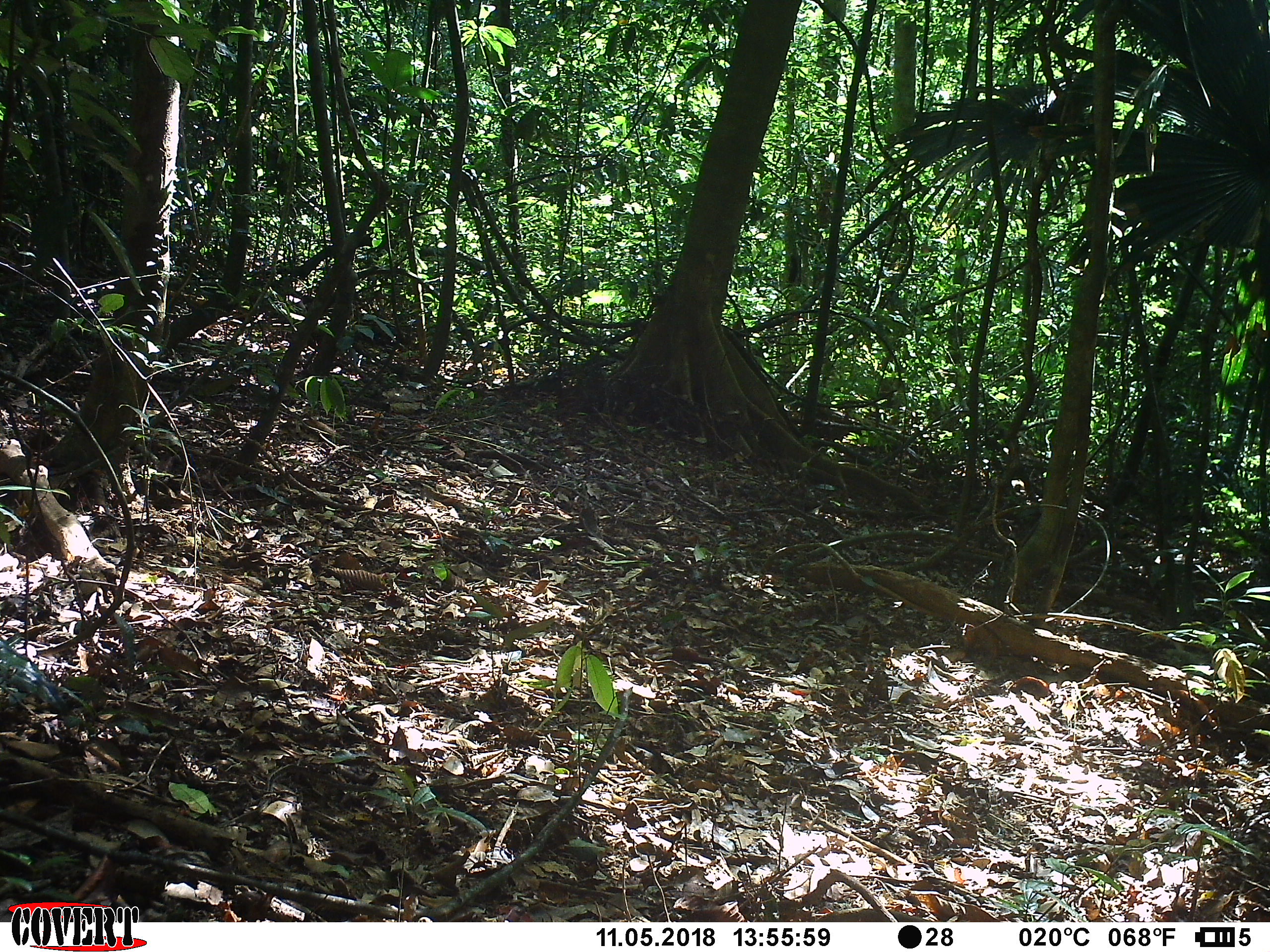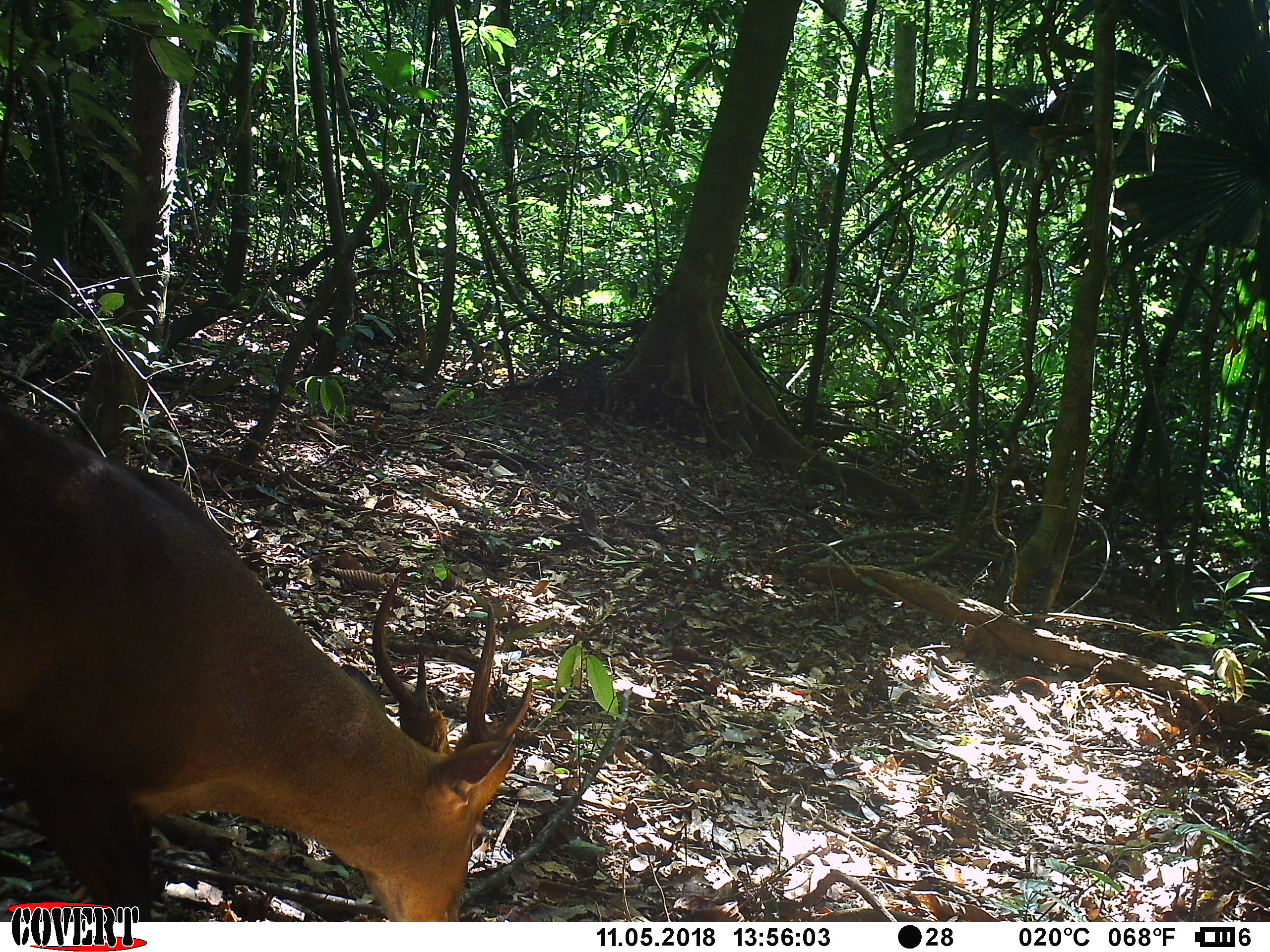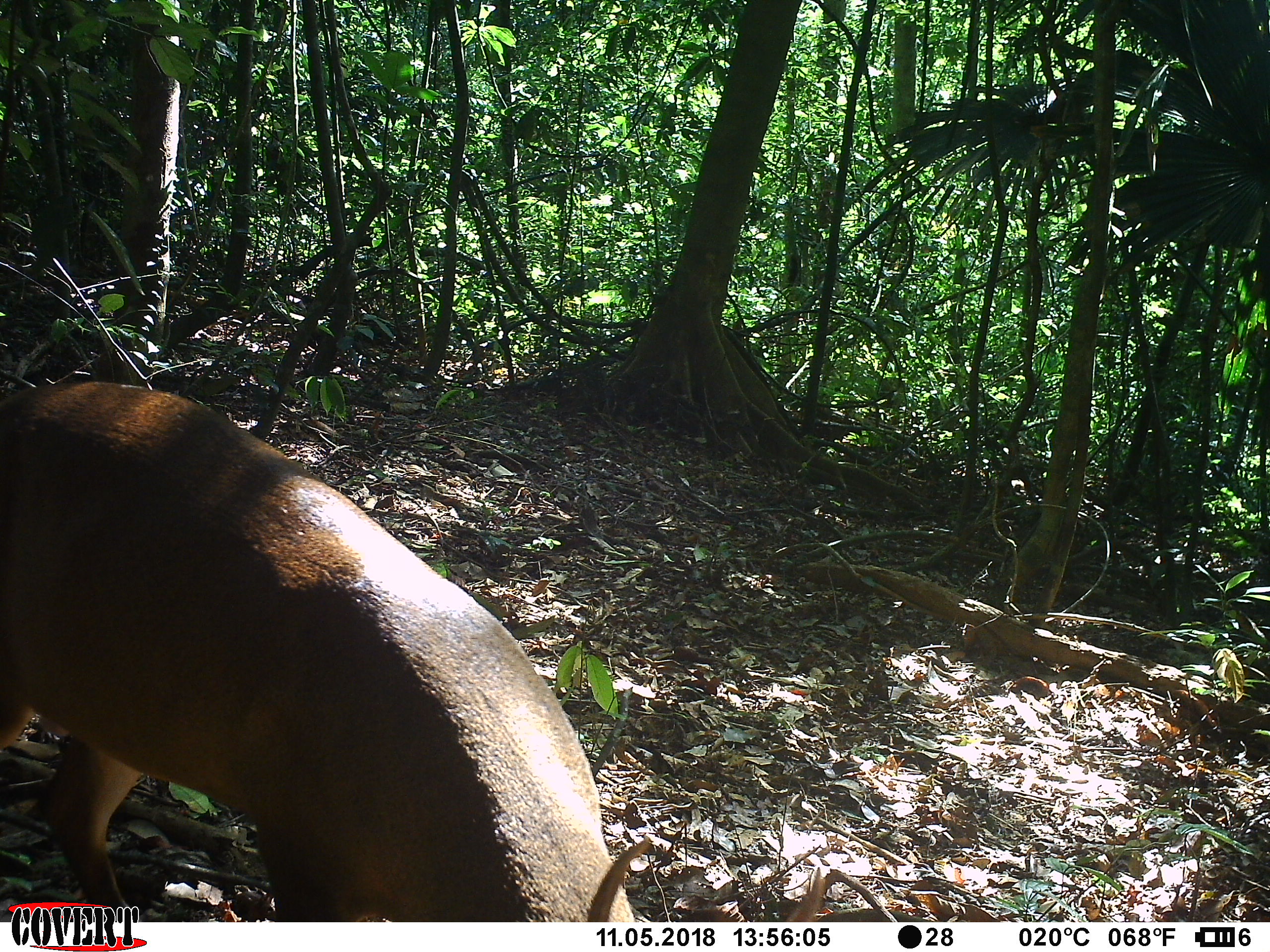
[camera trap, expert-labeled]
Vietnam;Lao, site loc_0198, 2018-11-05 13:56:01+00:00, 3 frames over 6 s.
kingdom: Animalia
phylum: Chordata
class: Mammalia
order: Artiodactyla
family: Cervidae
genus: Muntiacus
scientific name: Muntiacus vuquangensis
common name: large-antlered muntjac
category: large antlered muntjac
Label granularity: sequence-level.